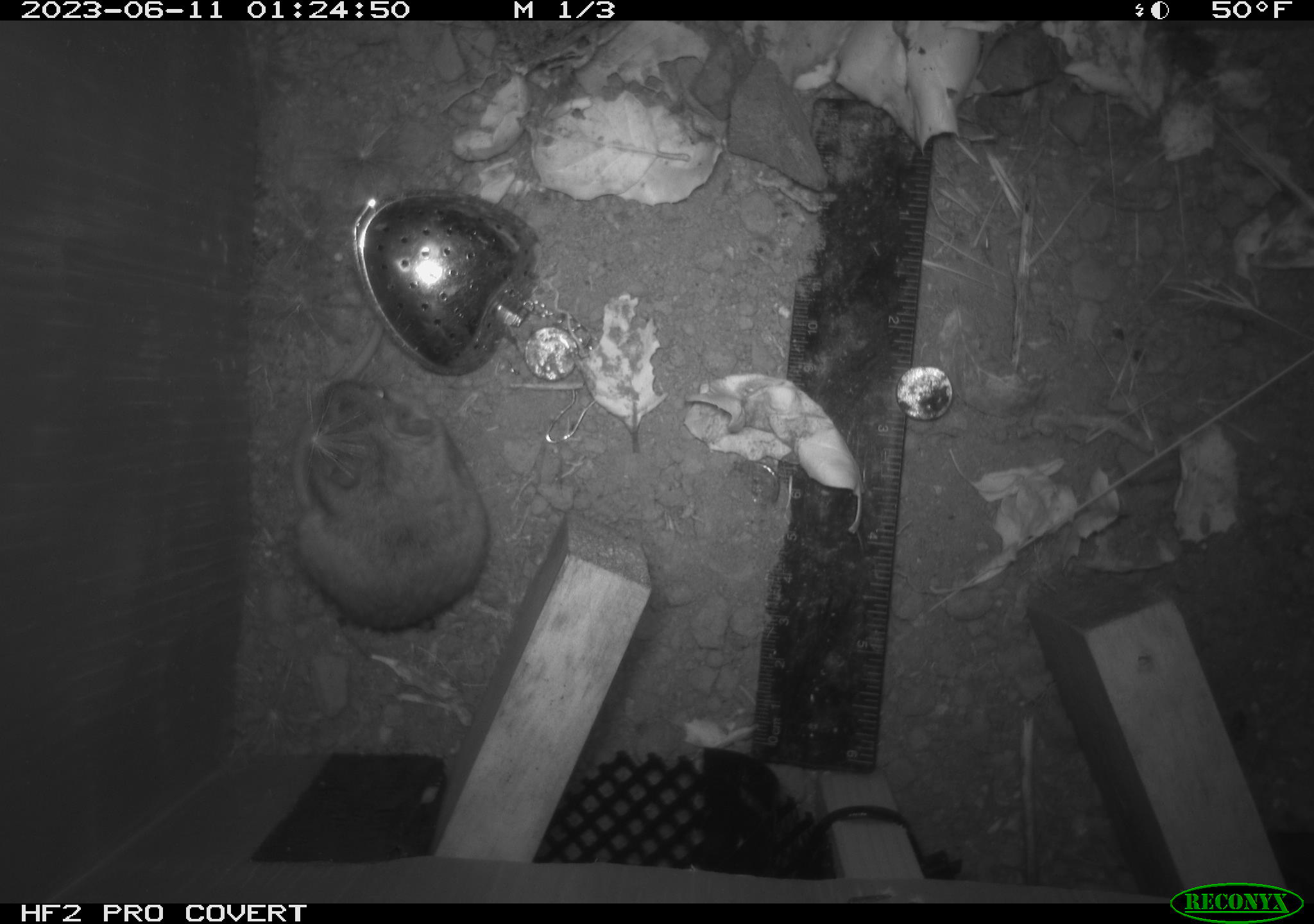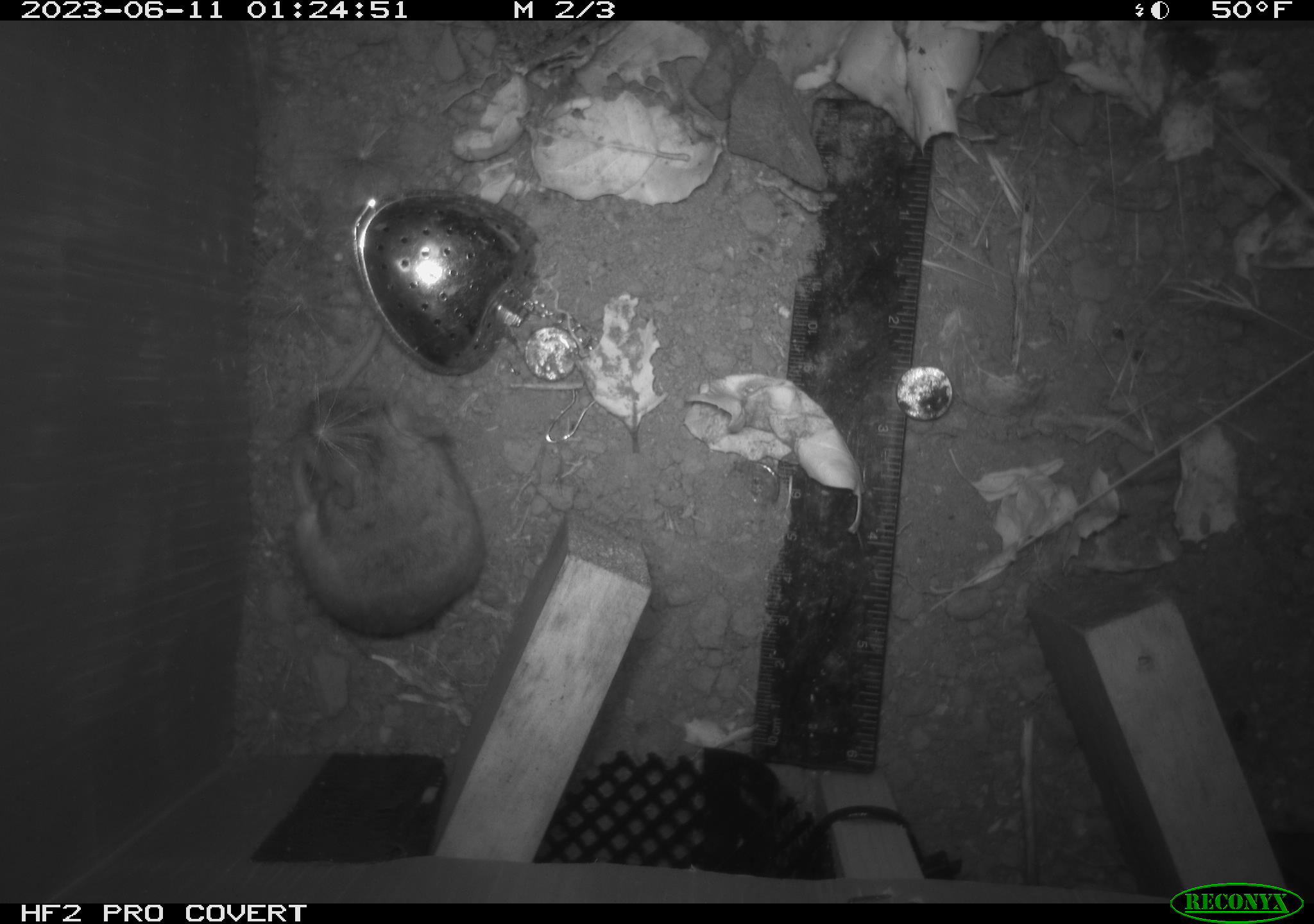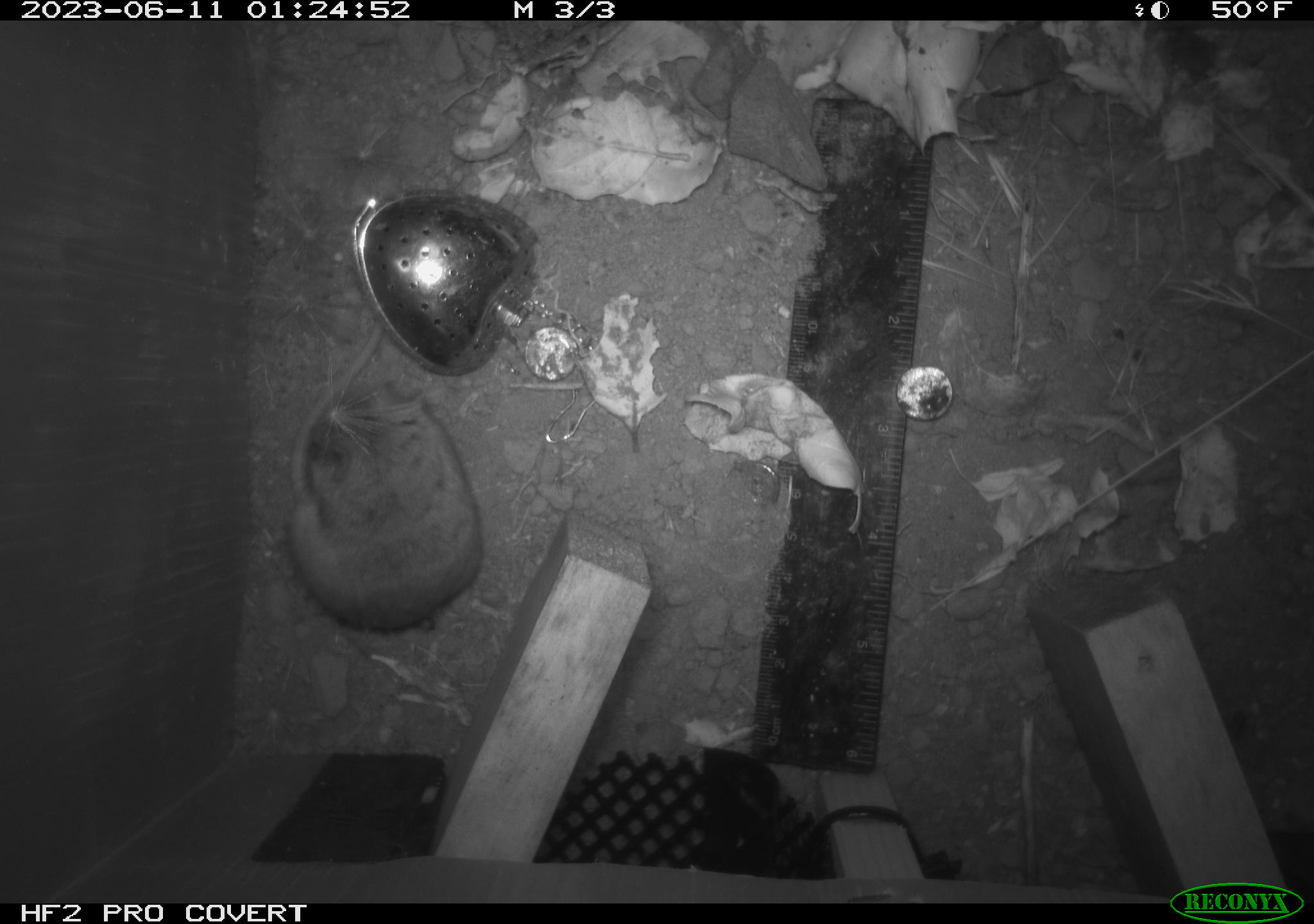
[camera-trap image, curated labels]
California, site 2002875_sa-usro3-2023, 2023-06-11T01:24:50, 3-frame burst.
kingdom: Animalia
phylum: Chordata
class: Mammalia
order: Rodentia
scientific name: Rodentia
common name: mouse species